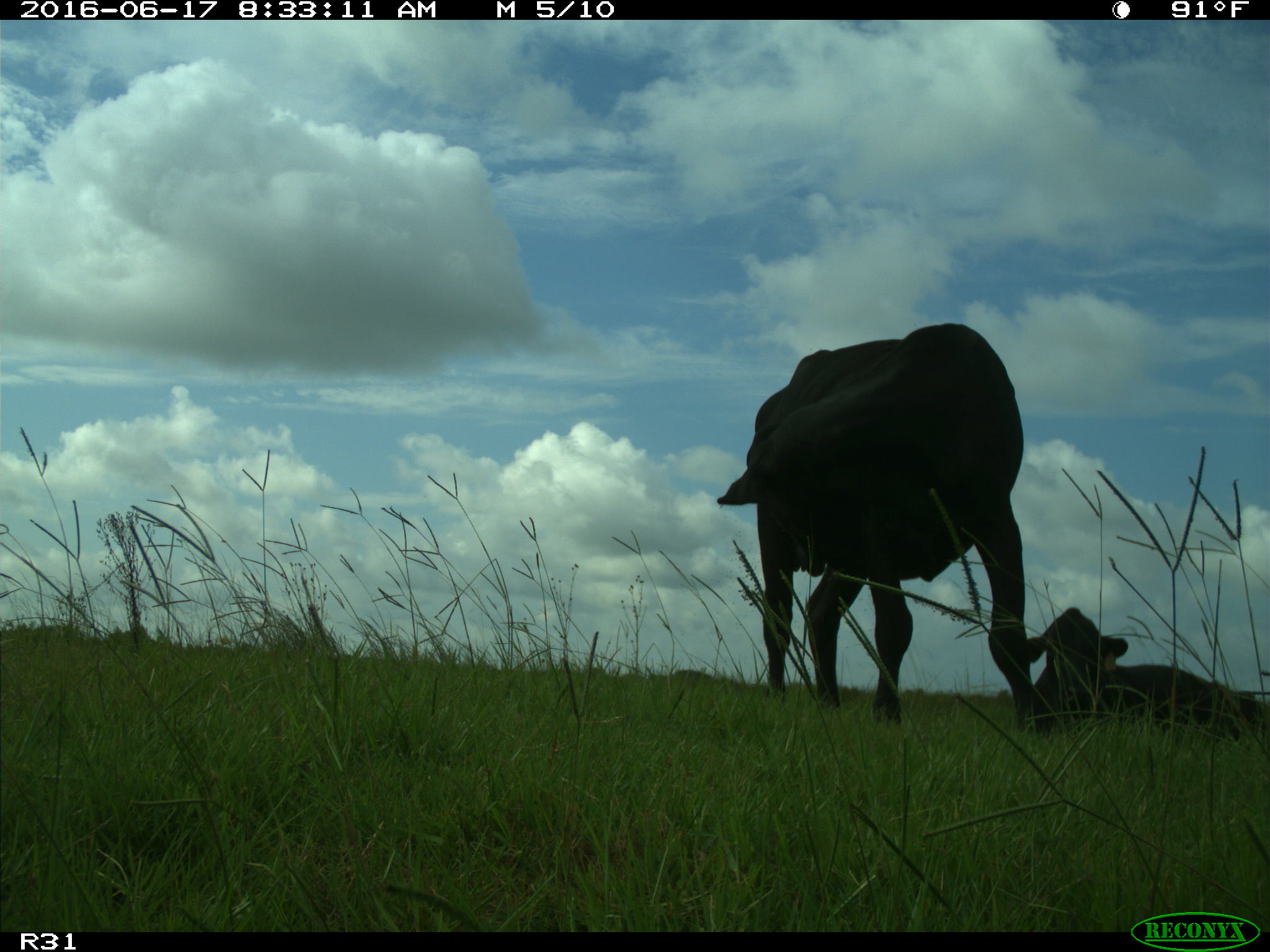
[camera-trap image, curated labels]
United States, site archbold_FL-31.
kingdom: Animalia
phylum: Chordata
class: Mammalia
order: Artiodactyla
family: Bovidae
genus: Bos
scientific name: Bos taurus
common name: domestic cow